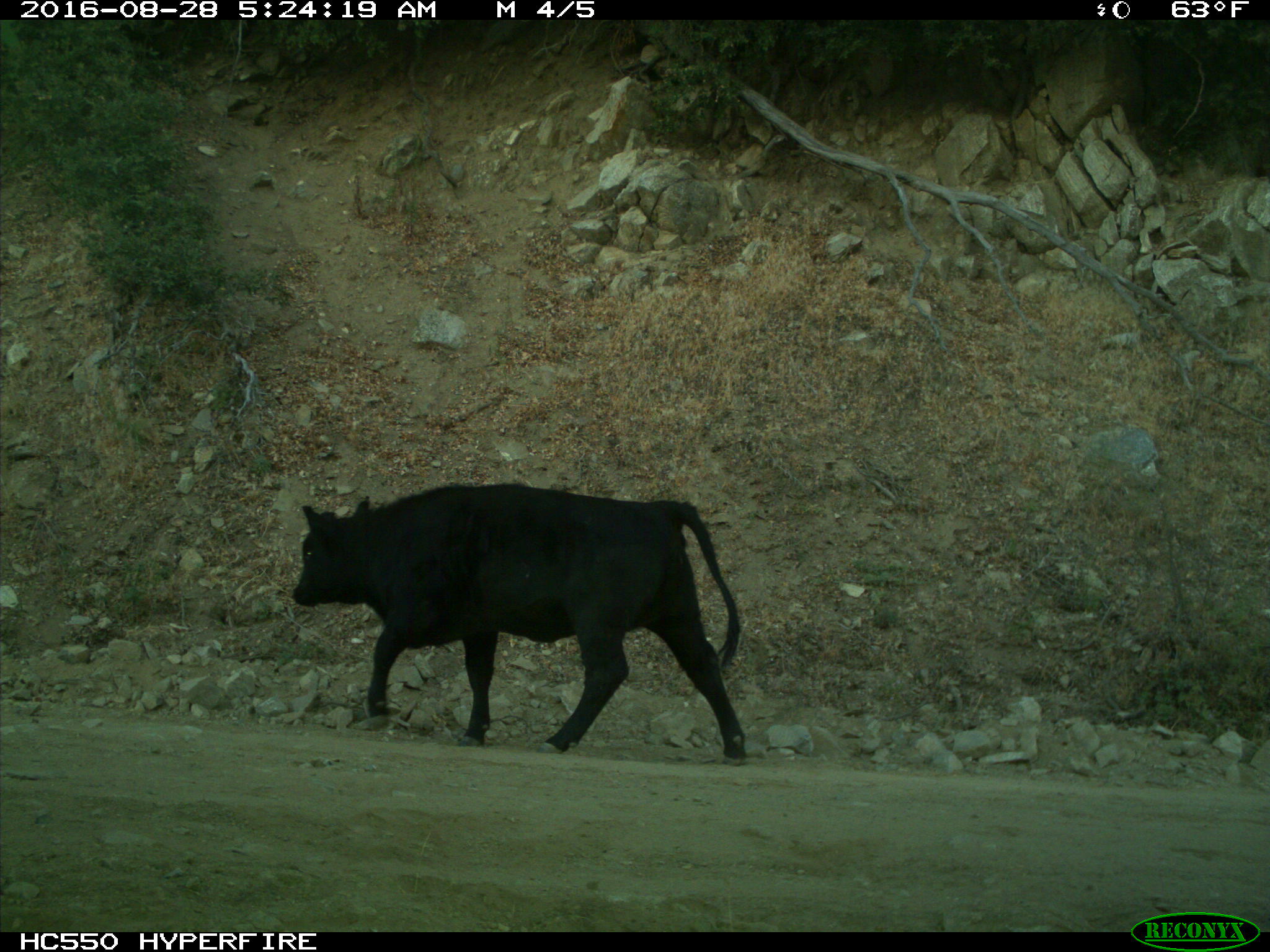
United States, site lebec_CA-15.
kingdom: Animalia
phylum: Chordata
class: Mammalia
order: Artiodactyla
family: Bovidae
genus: Bos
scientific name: Bos taurus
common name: domestic cow